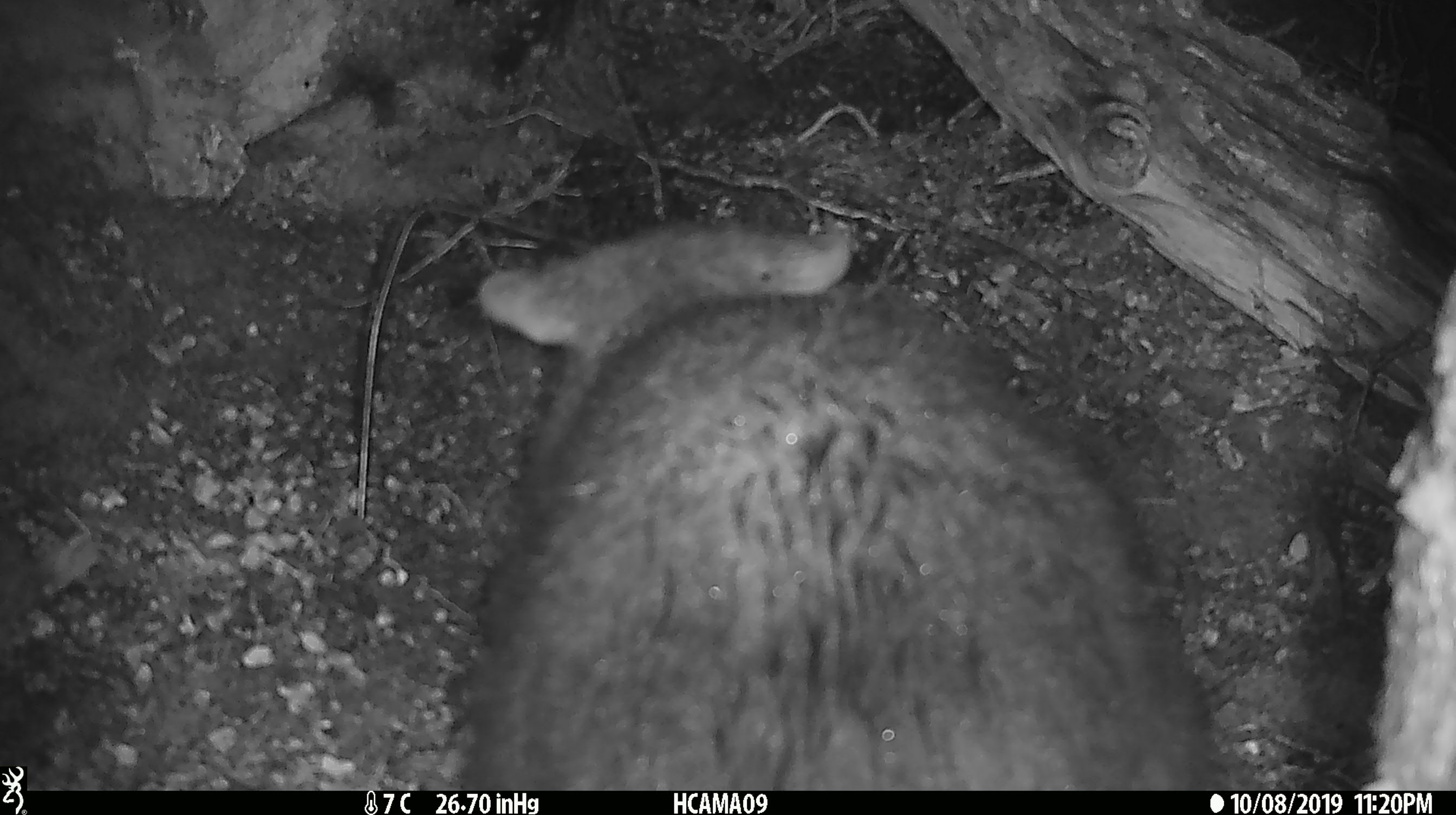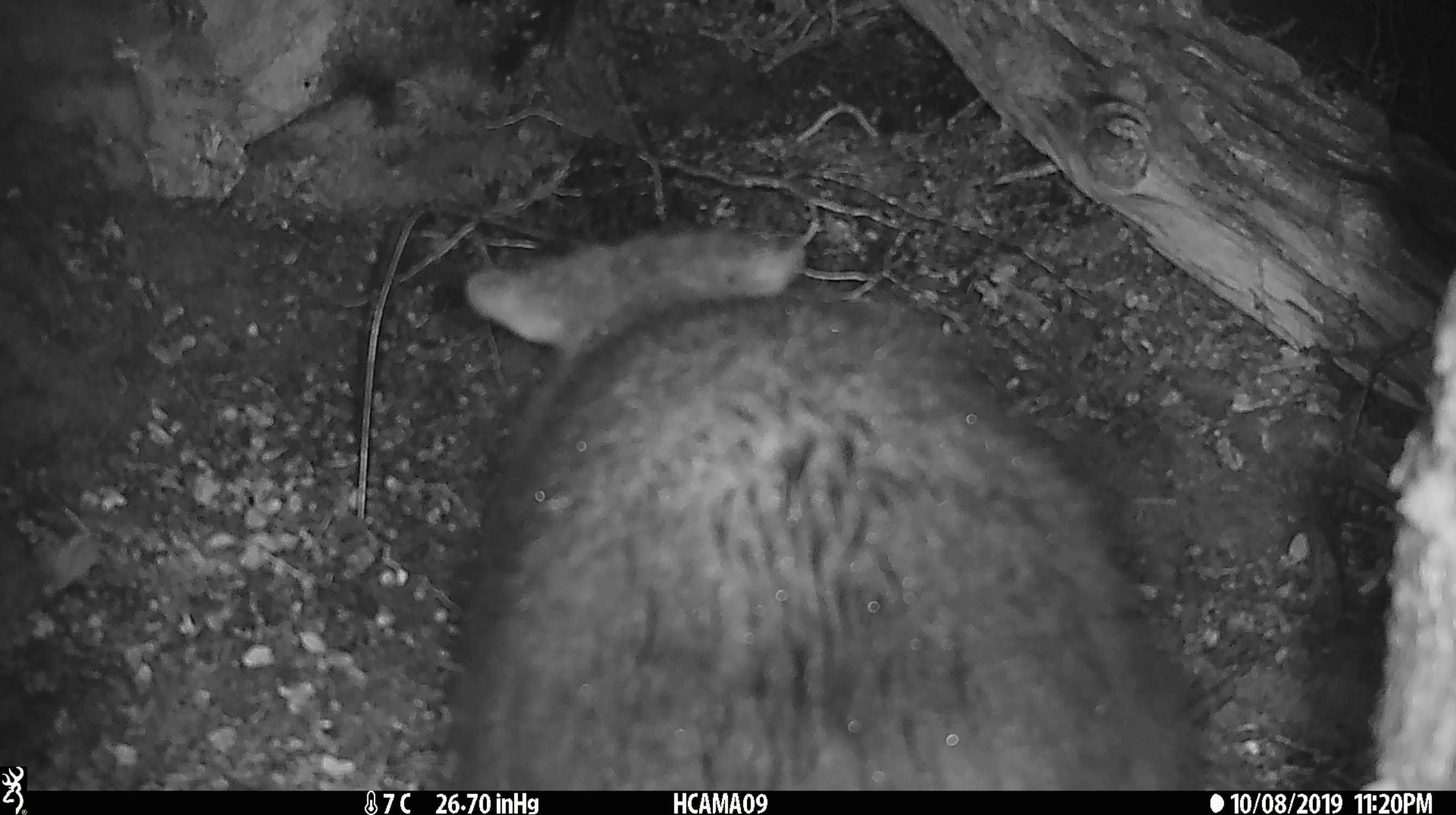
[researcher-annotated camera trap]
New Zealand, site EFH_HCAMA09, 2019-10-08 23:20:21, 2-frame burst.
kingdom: Animalia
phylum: Chordata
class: Mammalia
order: Diprotodontia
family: Phalangeridae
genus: Trichosurus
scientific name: Trichosurus vulpecula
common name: common brushtail possum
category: possum